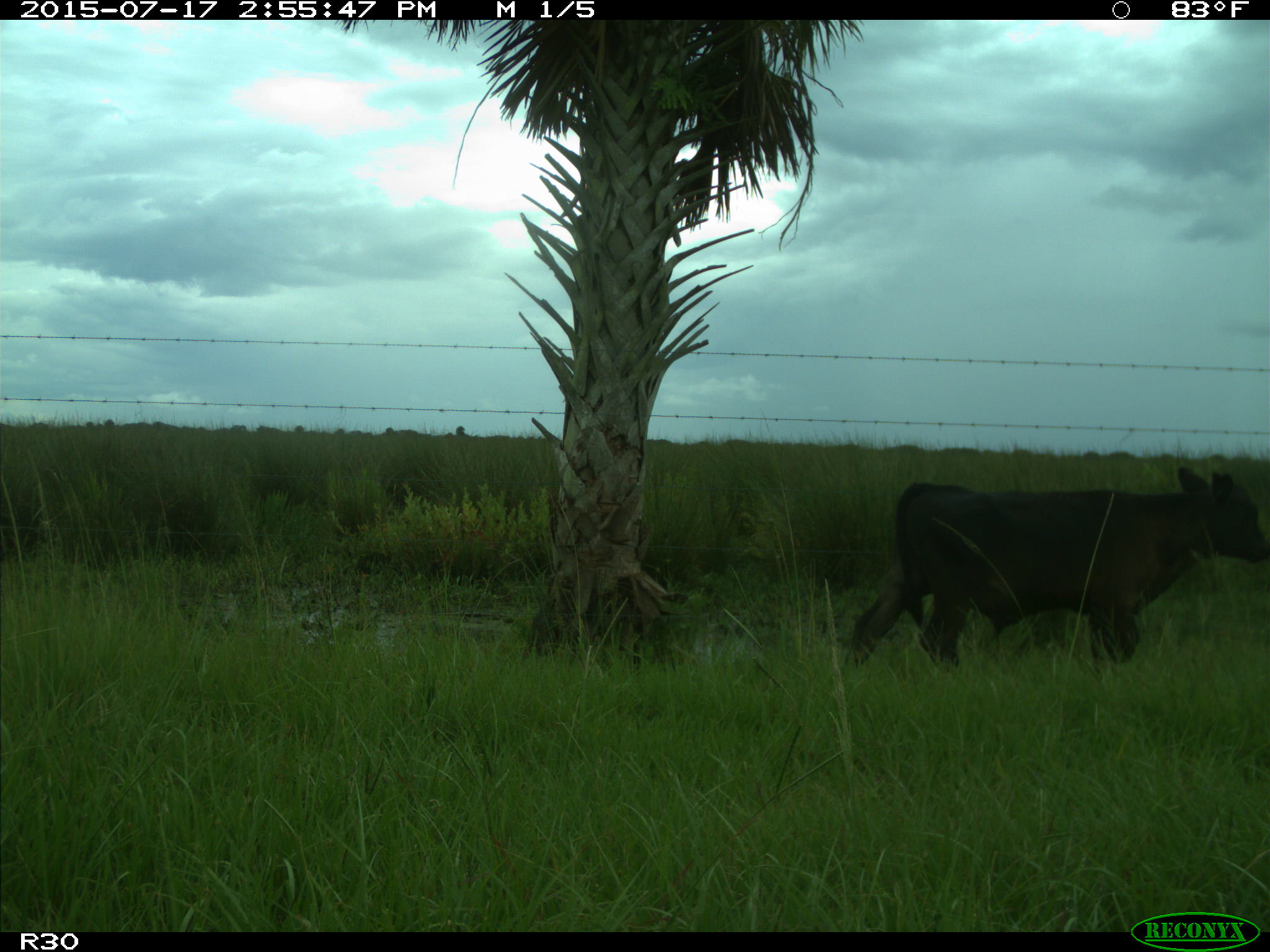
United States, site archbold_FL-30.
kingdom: Animalia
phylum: Chordata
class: Mammalia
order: Artiodactyla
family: Bovidae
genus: Bos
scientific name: Bos taurus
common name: domestic cow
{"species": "Bos taurus (domestic cow)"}